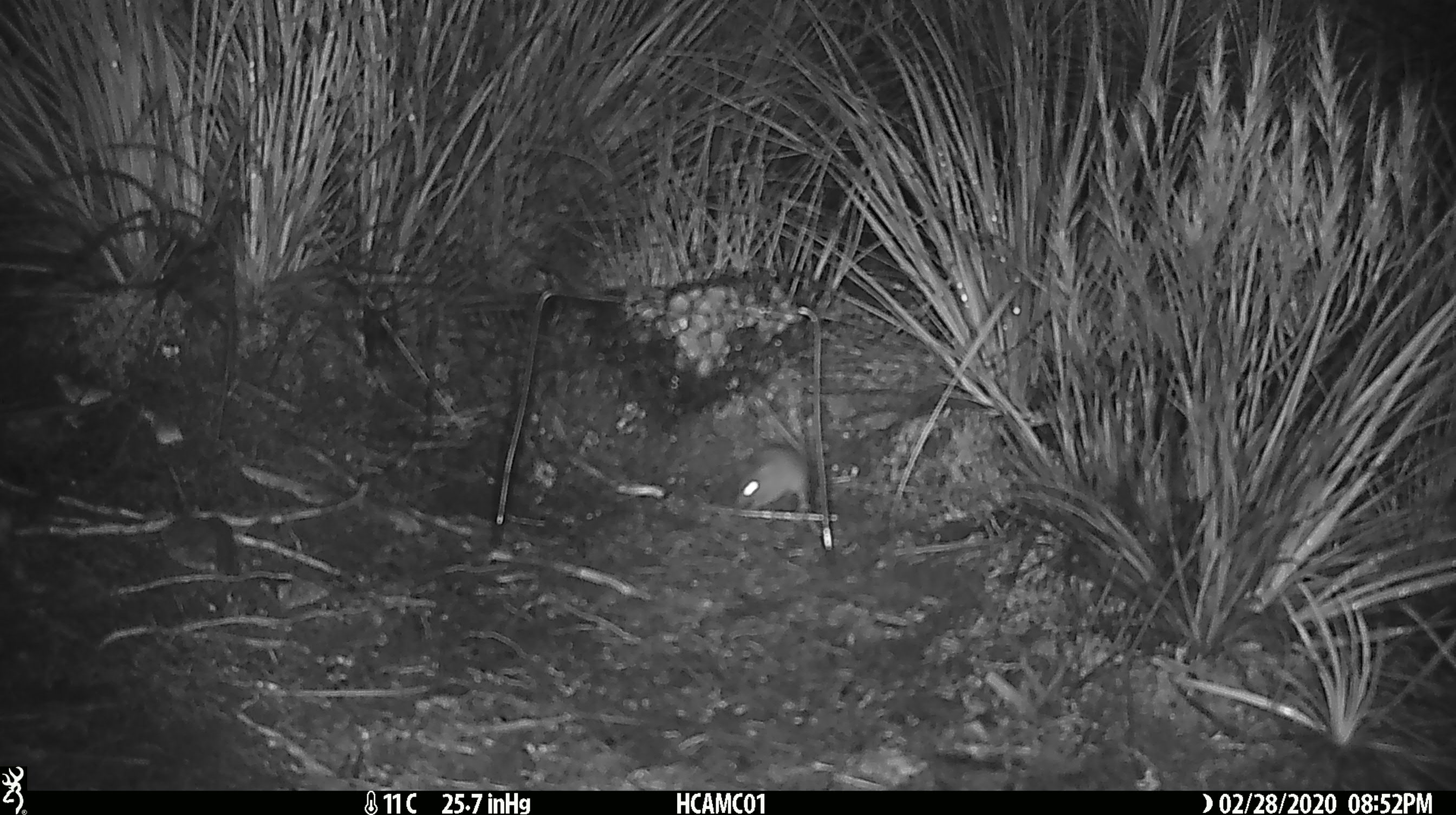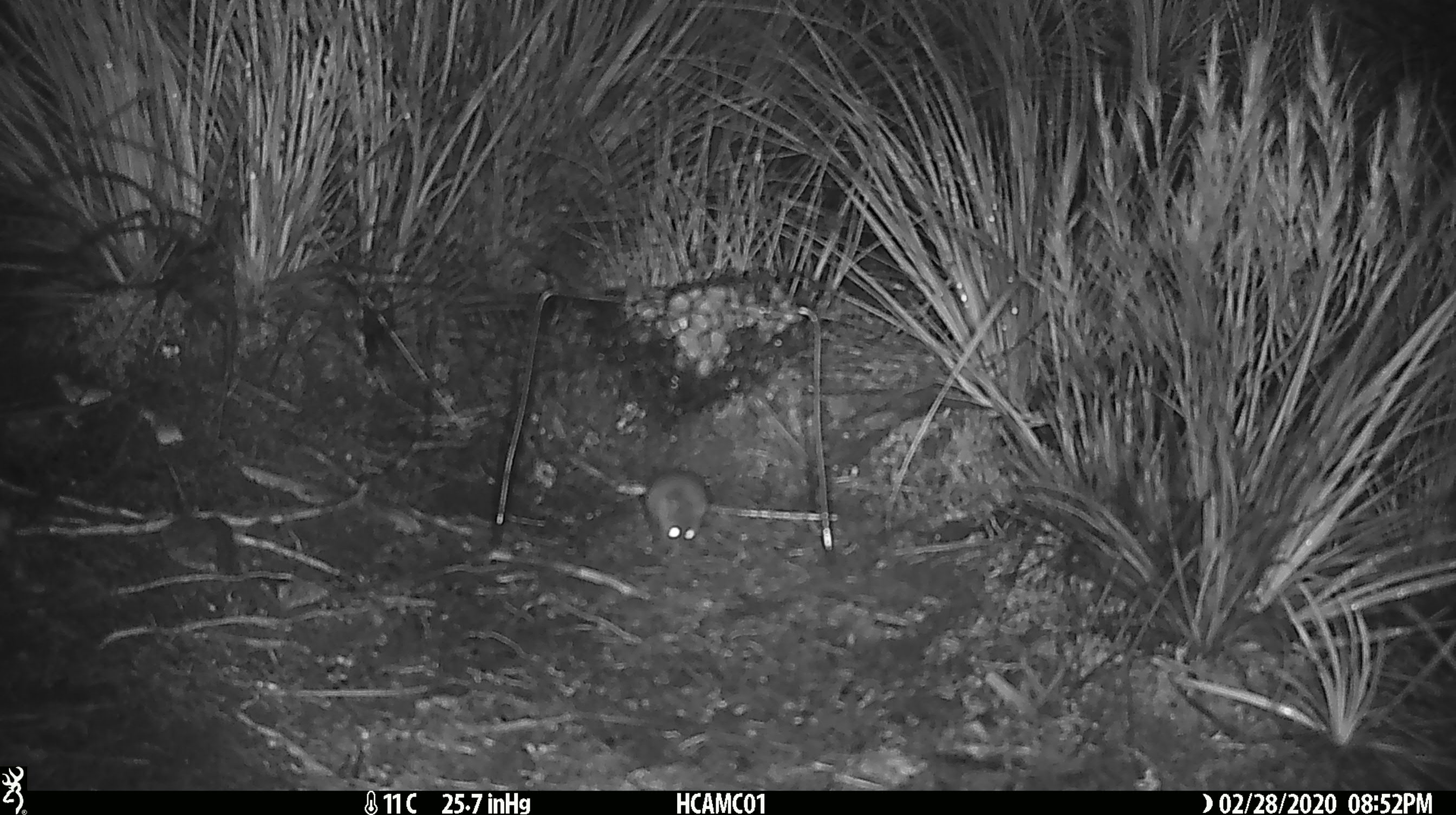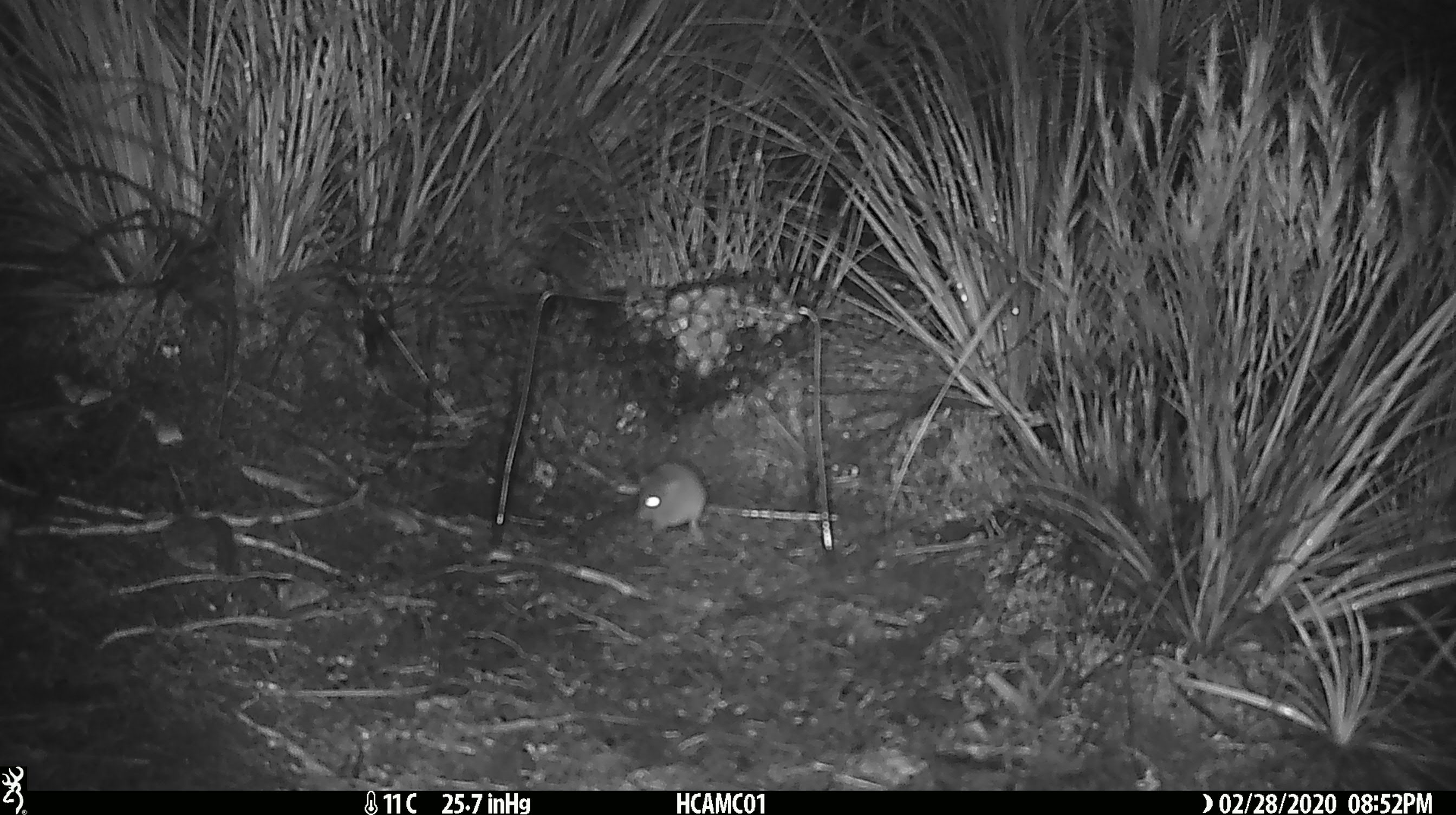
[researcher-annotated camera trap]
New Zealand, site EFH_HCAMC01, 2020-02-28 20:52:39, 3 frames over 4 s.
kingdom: Animalia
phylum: Chordata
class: Mammalia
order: Rodentia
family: Muridae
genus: Mus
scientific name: Mus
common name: mouse